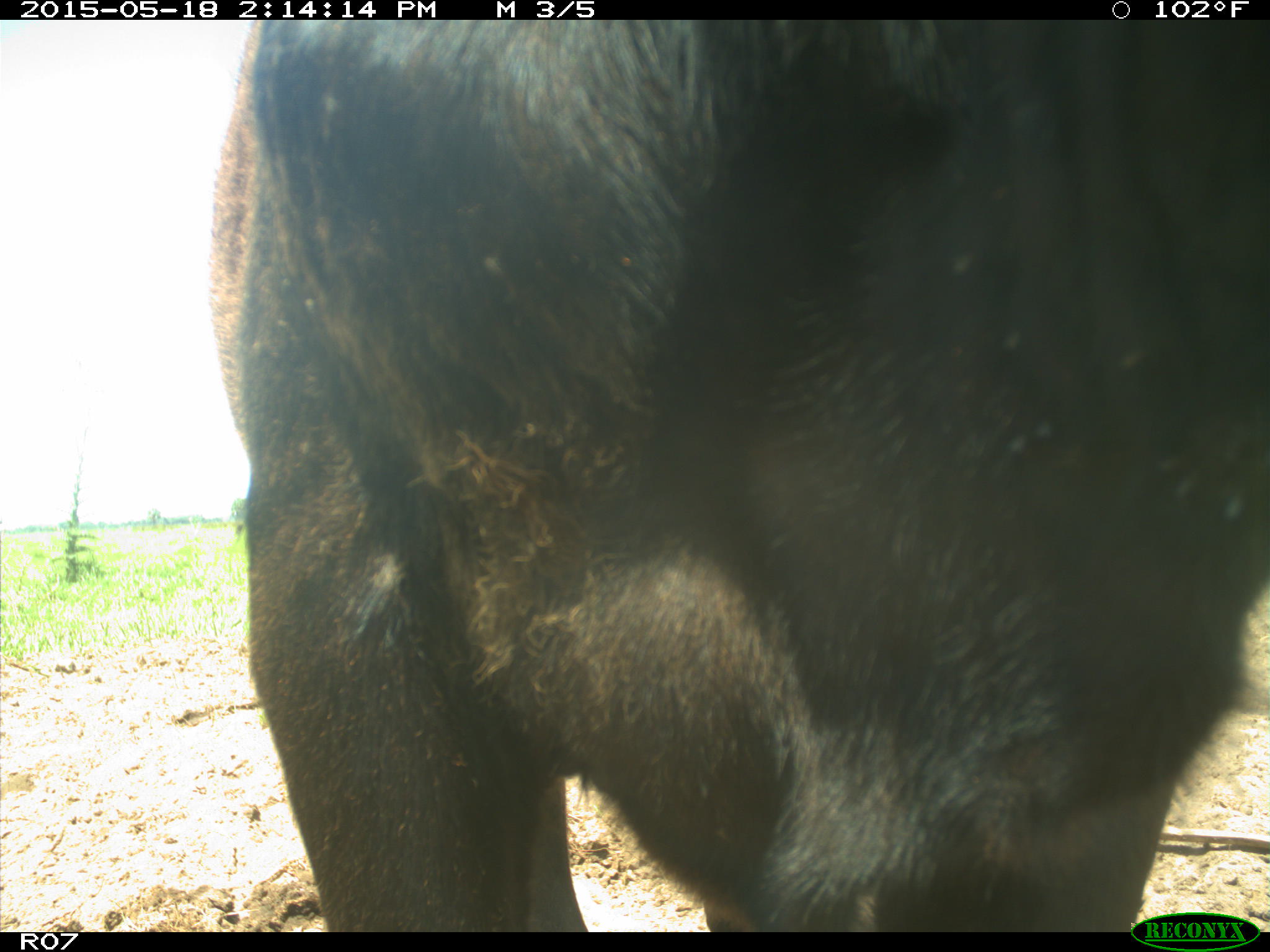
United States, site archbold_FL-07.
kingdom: Animalia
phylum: Chordata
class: Mammalia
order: Artiodactyla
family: Bovidae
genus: Bos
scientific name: Bos taurus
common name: domestic cow